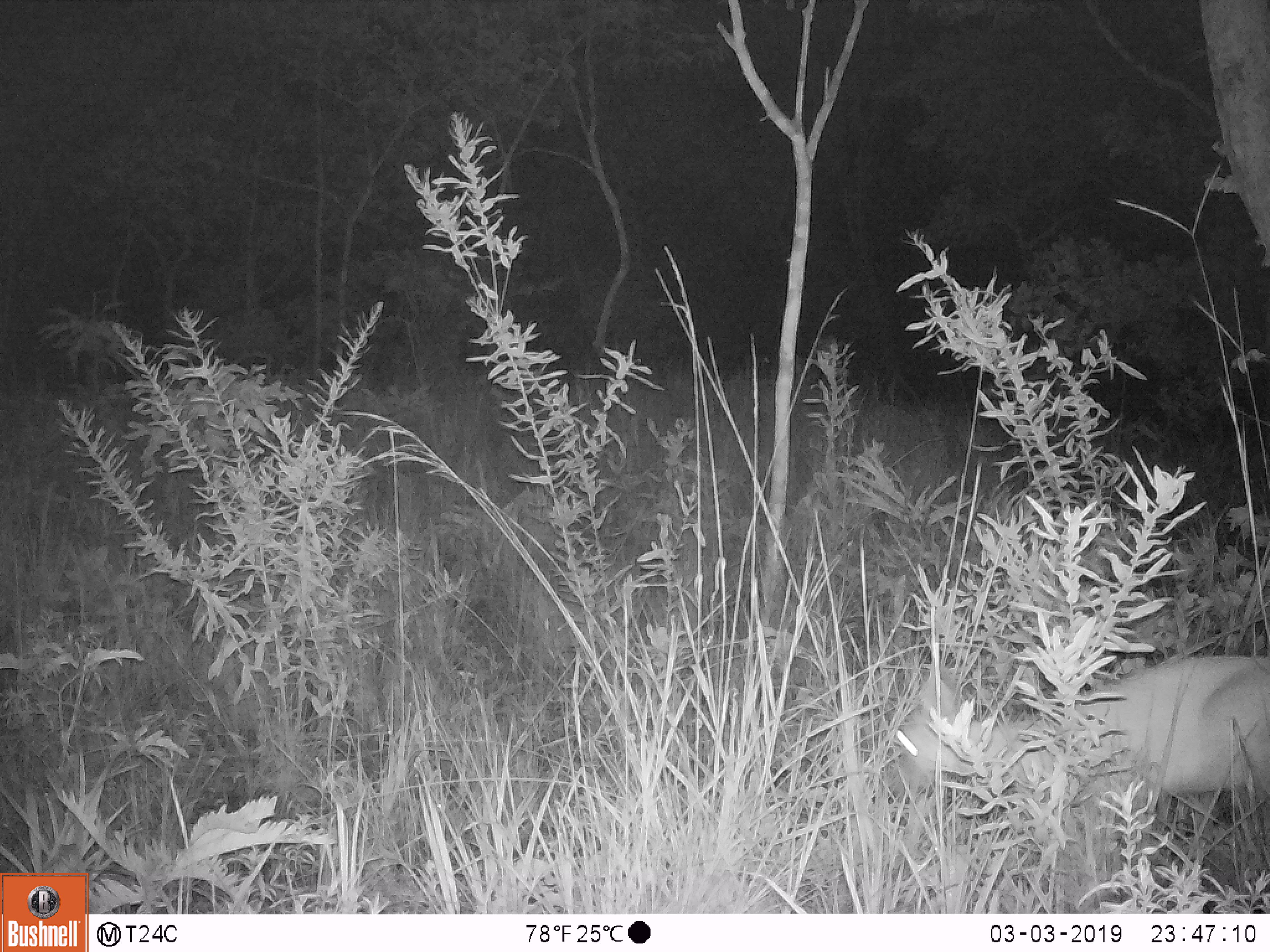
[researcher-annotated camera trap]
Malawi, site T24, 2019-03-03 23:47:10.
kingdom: Animalia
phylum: Chordata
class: Mammalia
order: Artiodactyla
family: Bovidae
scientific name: Antilopinae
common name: small antelope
Small antelope (Antilopinae), count 1.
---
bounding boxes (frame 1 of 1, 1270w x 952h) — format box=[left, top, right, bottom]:
small antelope: box=[884, 639, 1270, 832]